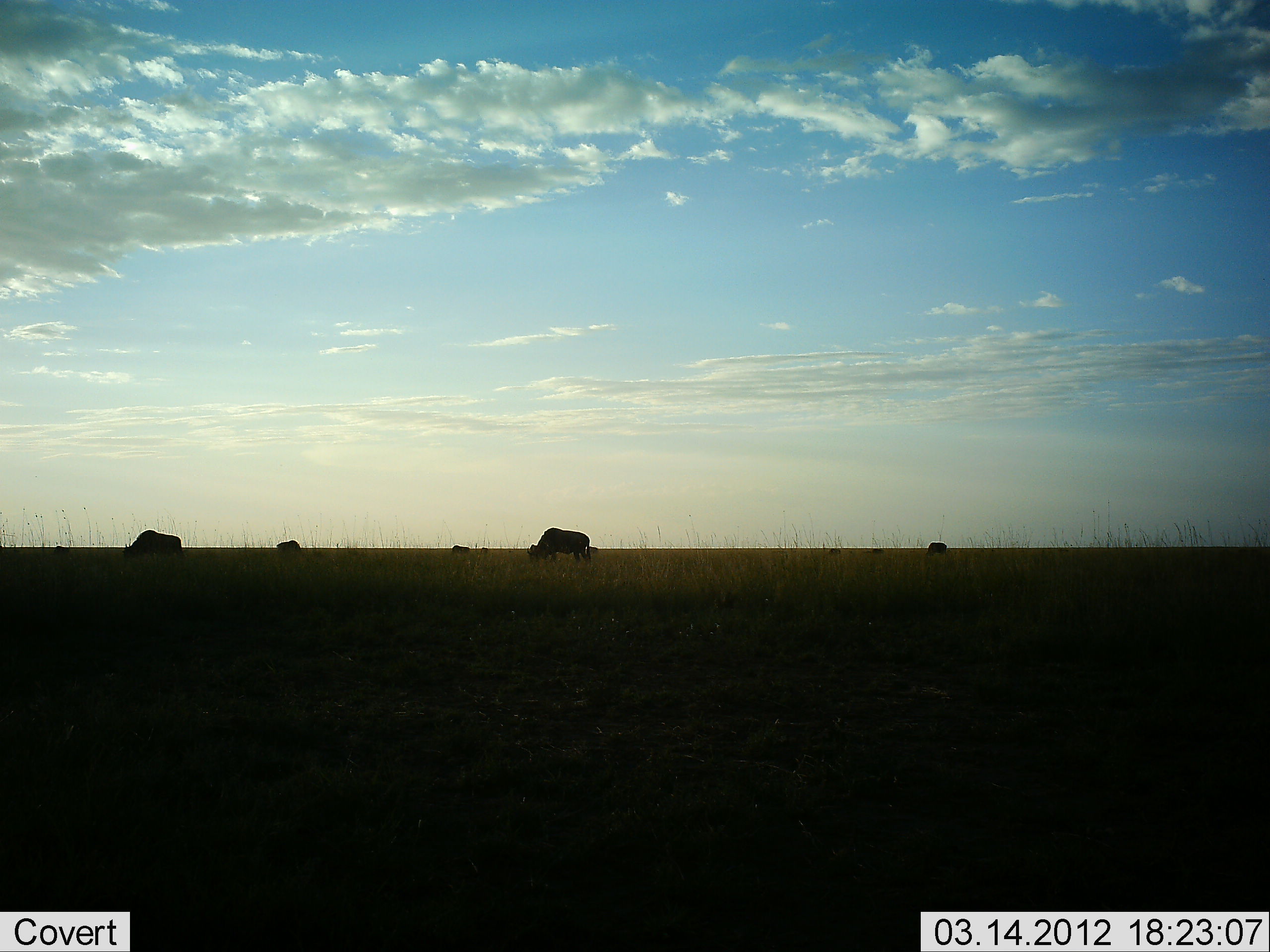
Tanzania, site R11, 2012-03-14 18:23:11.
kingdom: Animalia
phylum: Chordata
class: Mammalia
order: Artiodactyla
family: Bovidae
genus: Connochaetes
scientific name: Connochaetes taurinus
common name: blue wildebeest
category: wildebeest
Wildebeest (blue wildebeest) (Connochaetes taurinus), count 5. Behavior (volunteer vote fractions): standing 43%, resting 0%, moving 10%, interacting 0%. Young present (vote fraction): 0%. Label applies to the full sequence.